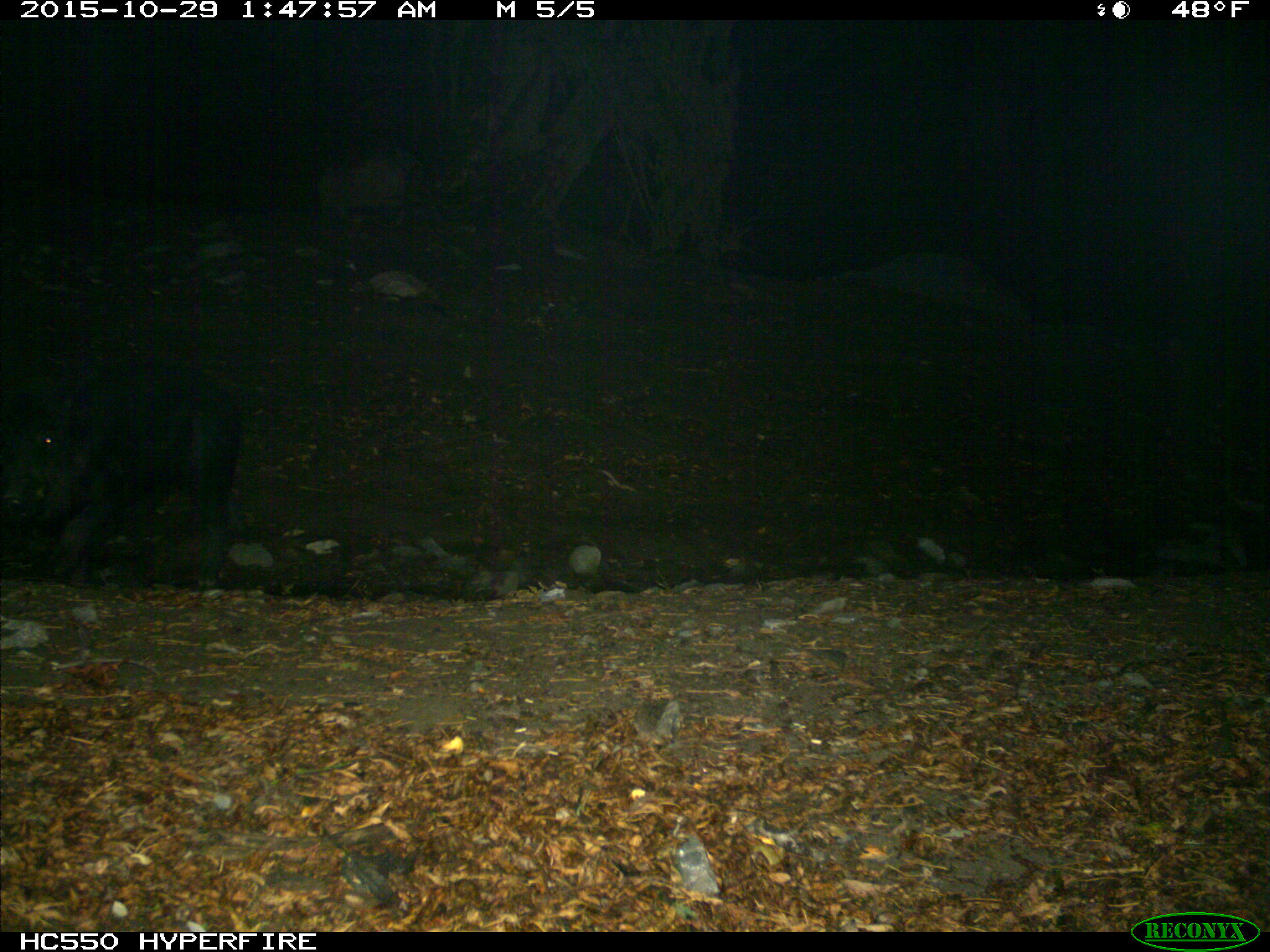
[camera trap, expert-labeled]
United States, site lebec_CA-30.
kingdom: Animalia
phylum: Chordata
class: Mammalia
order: Artiodactyla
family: Suidae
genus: Sus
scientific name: Sus scrofa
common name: wild boar